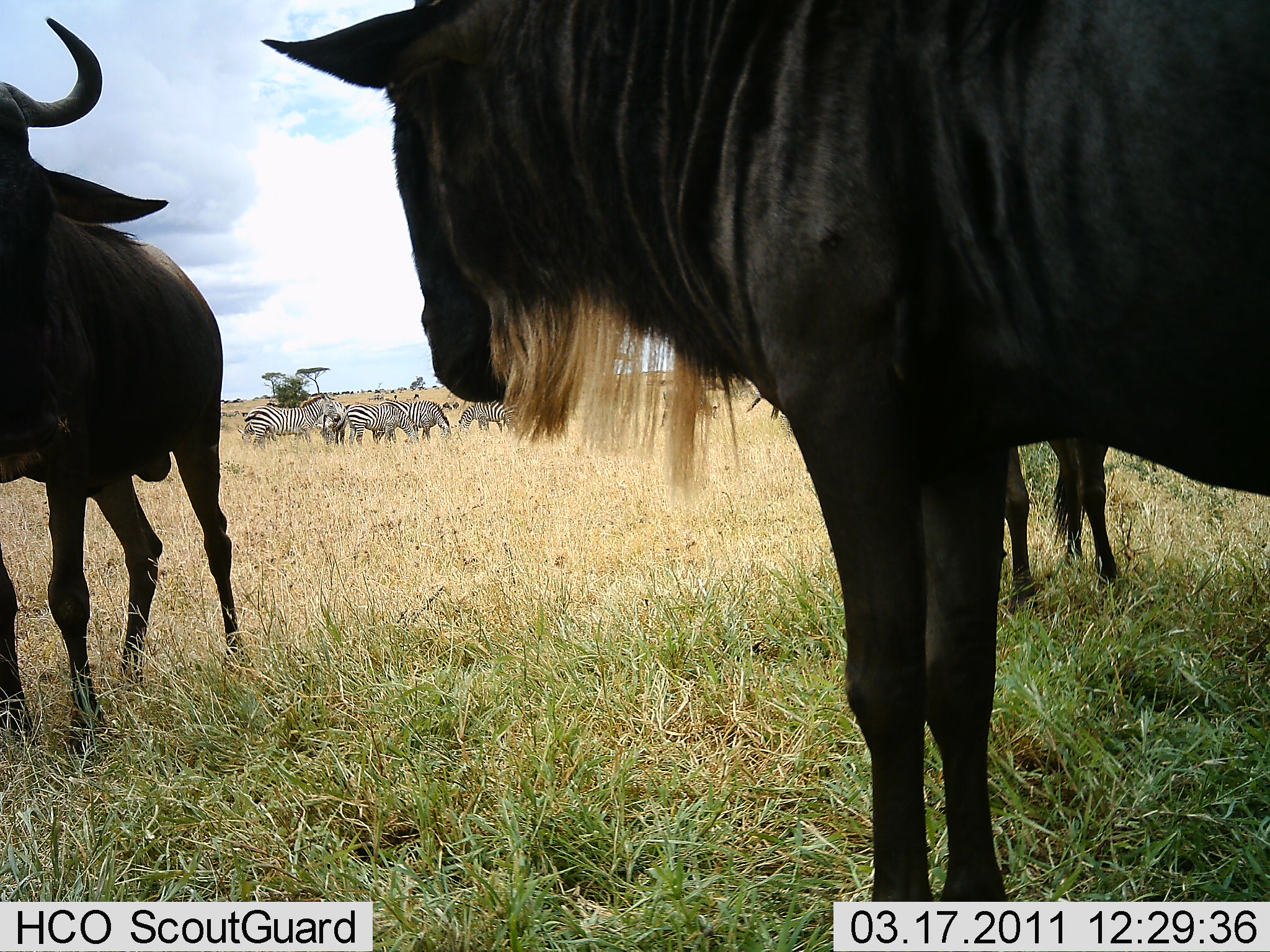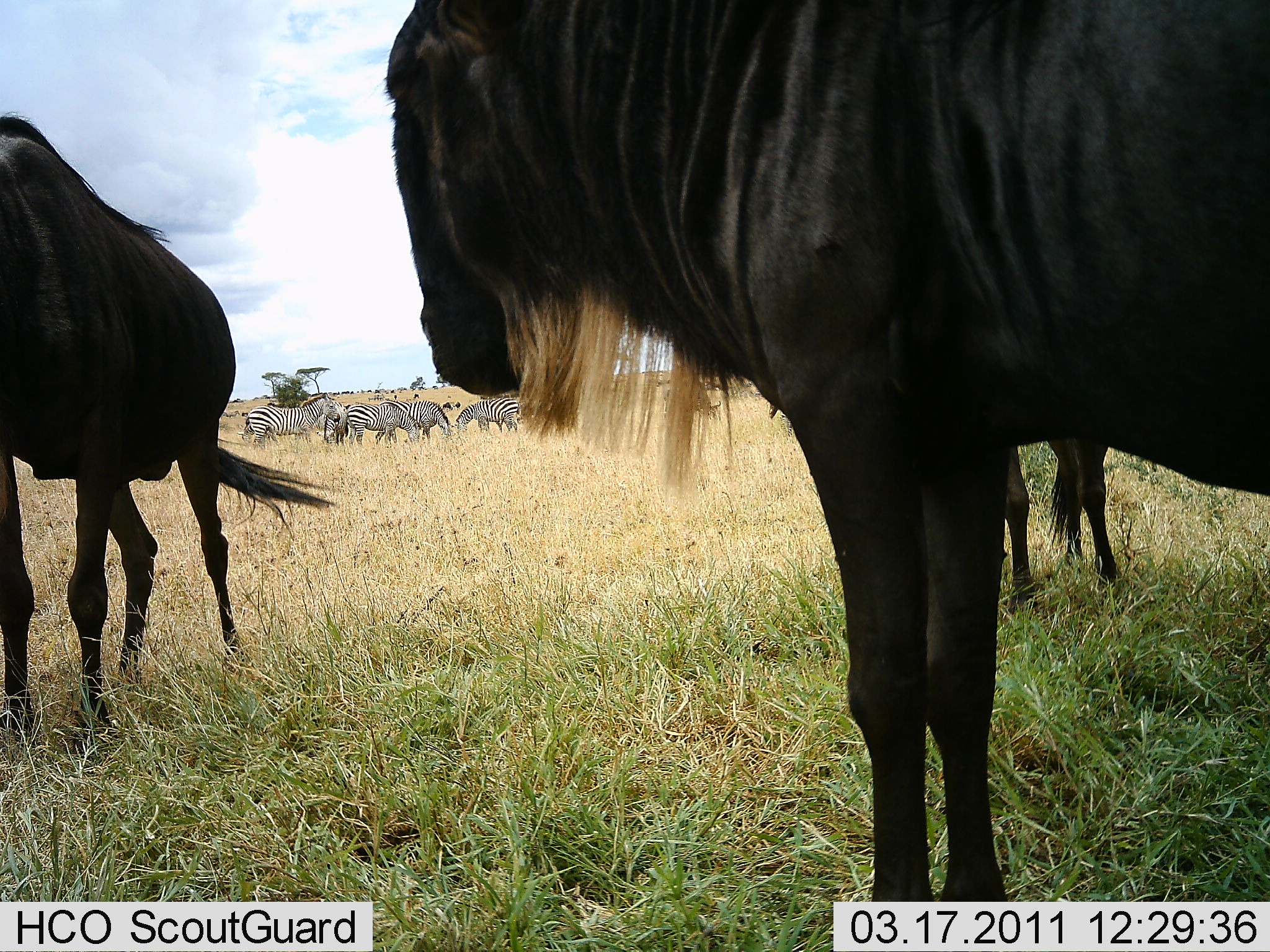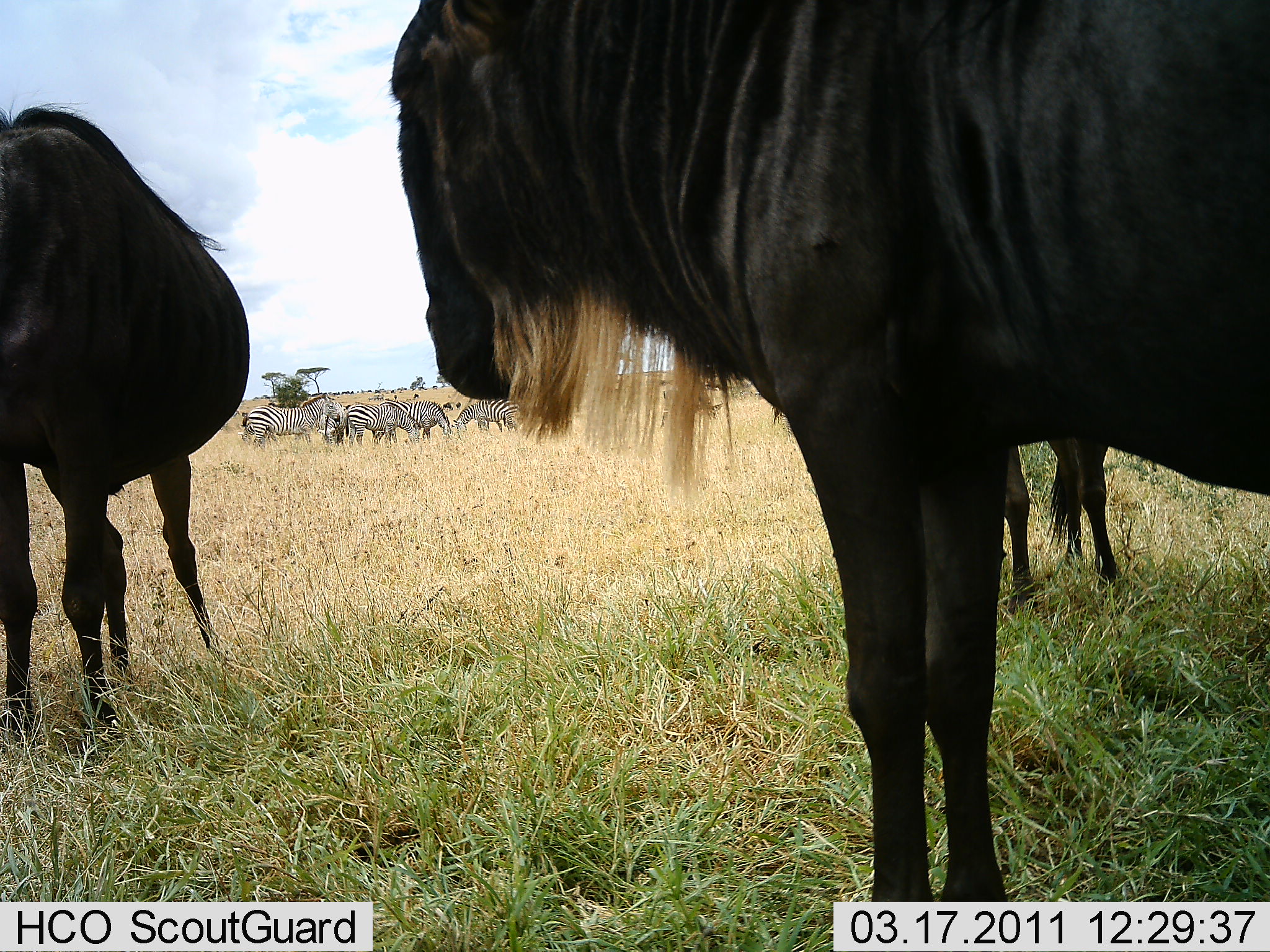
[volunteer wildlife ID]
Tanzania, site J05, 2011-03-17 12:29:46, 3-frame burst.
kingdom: Animalia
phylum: Chordata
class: Mammalia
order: Artiodactyla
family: Bovidae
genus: Connochaetes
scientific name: Connochaetes taurinus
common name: blue wildebeest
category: wildebeest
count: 3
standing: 92%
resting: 8%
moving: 0%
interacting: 0%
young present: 0%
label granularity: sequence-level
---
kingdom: Animalia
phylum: Chordata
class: Mammalia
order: Perissodactyla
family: Equidae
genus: Equus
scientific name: Equus quagga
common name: plains zebra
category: zebra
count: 5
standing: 83%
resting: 0%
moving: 0%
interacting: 0%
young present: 0%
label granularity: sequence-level